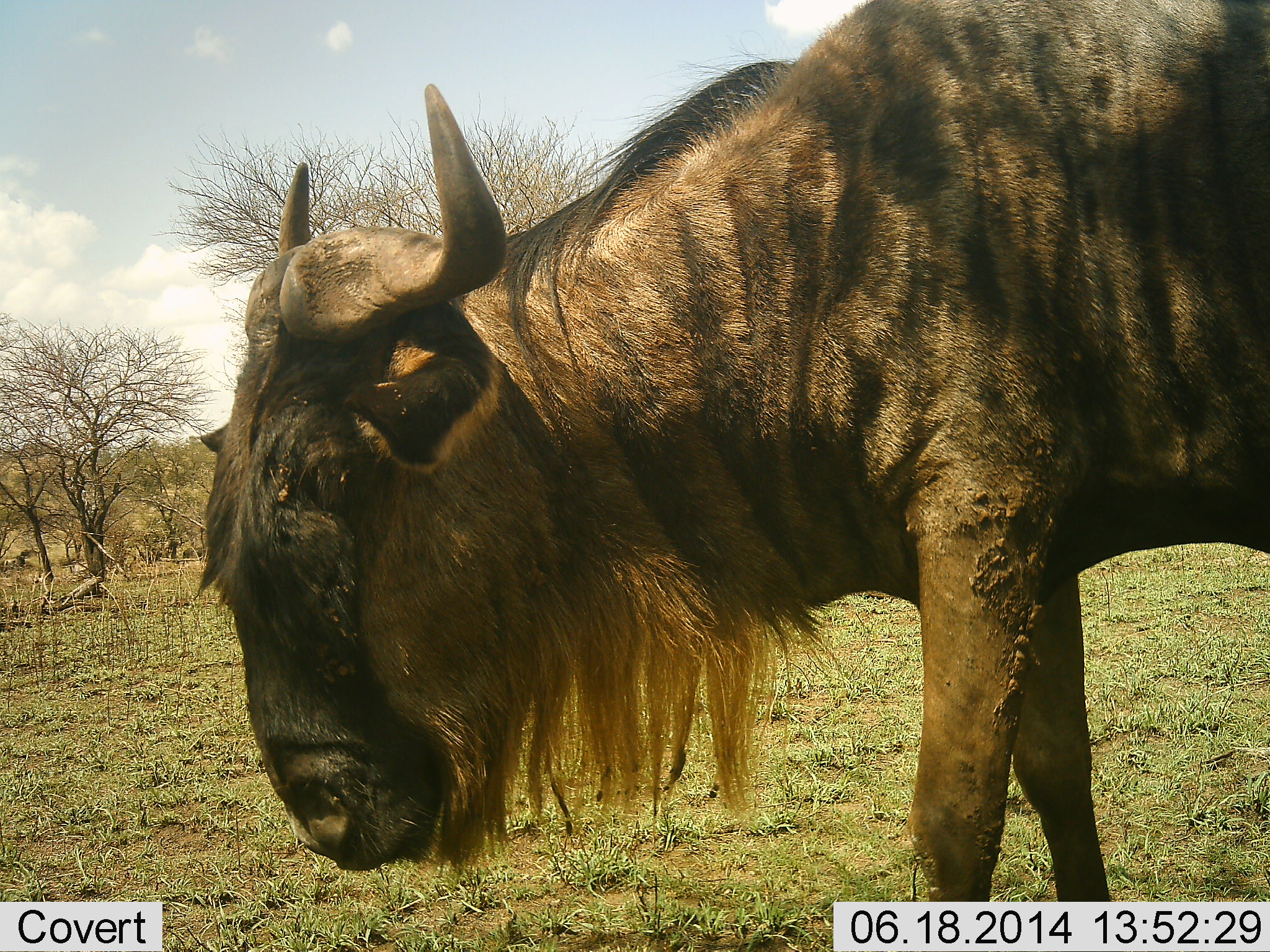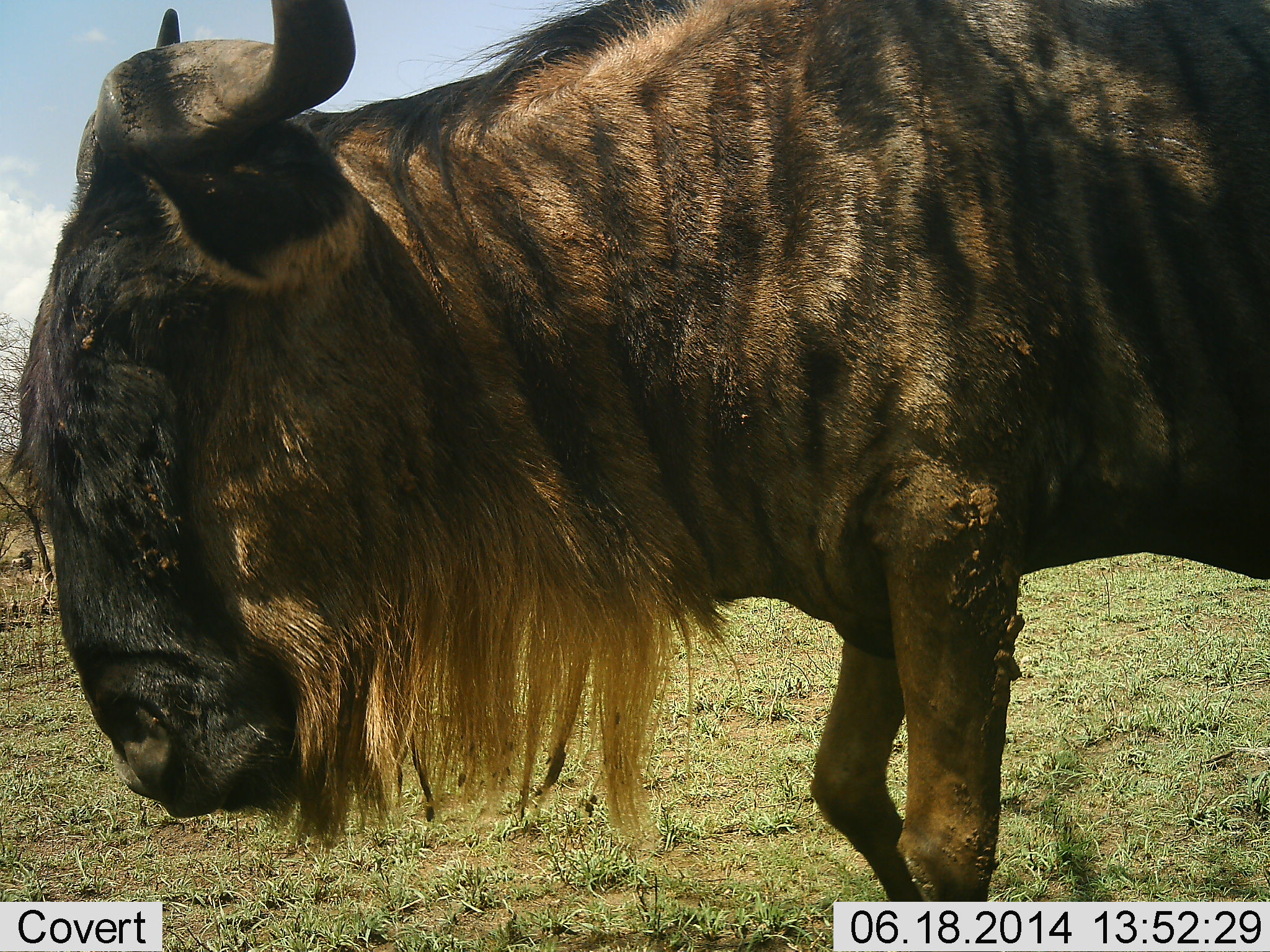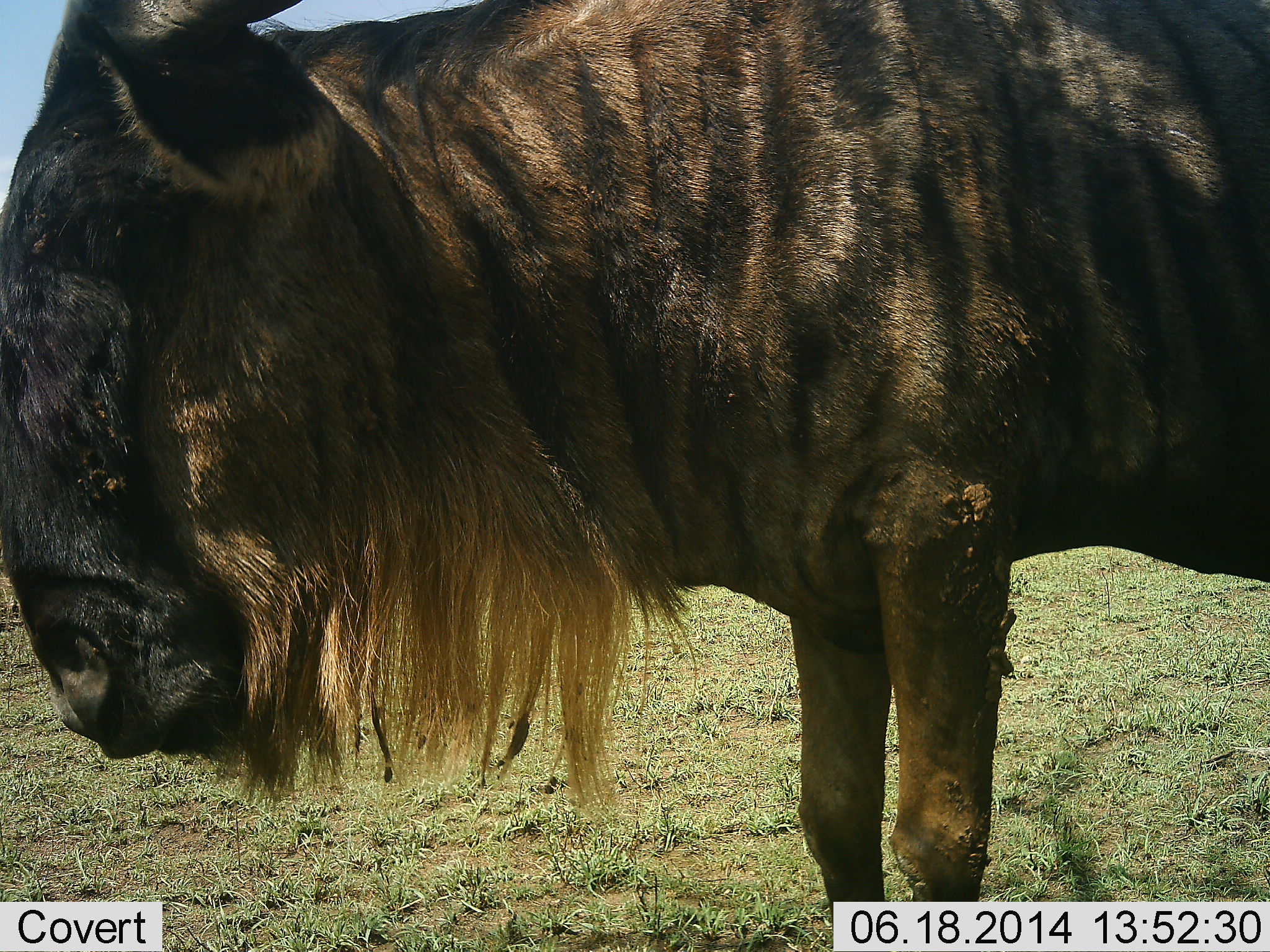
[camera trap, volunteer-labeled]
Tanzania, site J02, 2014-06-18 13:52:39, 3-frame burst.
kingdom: Animalia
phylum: Chordata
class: Mammalia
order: Artiodactyla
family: Bovidae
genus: Connochaetes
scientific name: Connochaetes taurinus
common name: blue wildebeest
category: wildebeest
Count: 1.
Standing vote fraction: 60%.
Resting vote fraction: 0%.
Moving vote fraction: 40%.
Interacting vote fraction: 0%.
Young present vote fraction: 0%.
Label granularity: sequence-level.